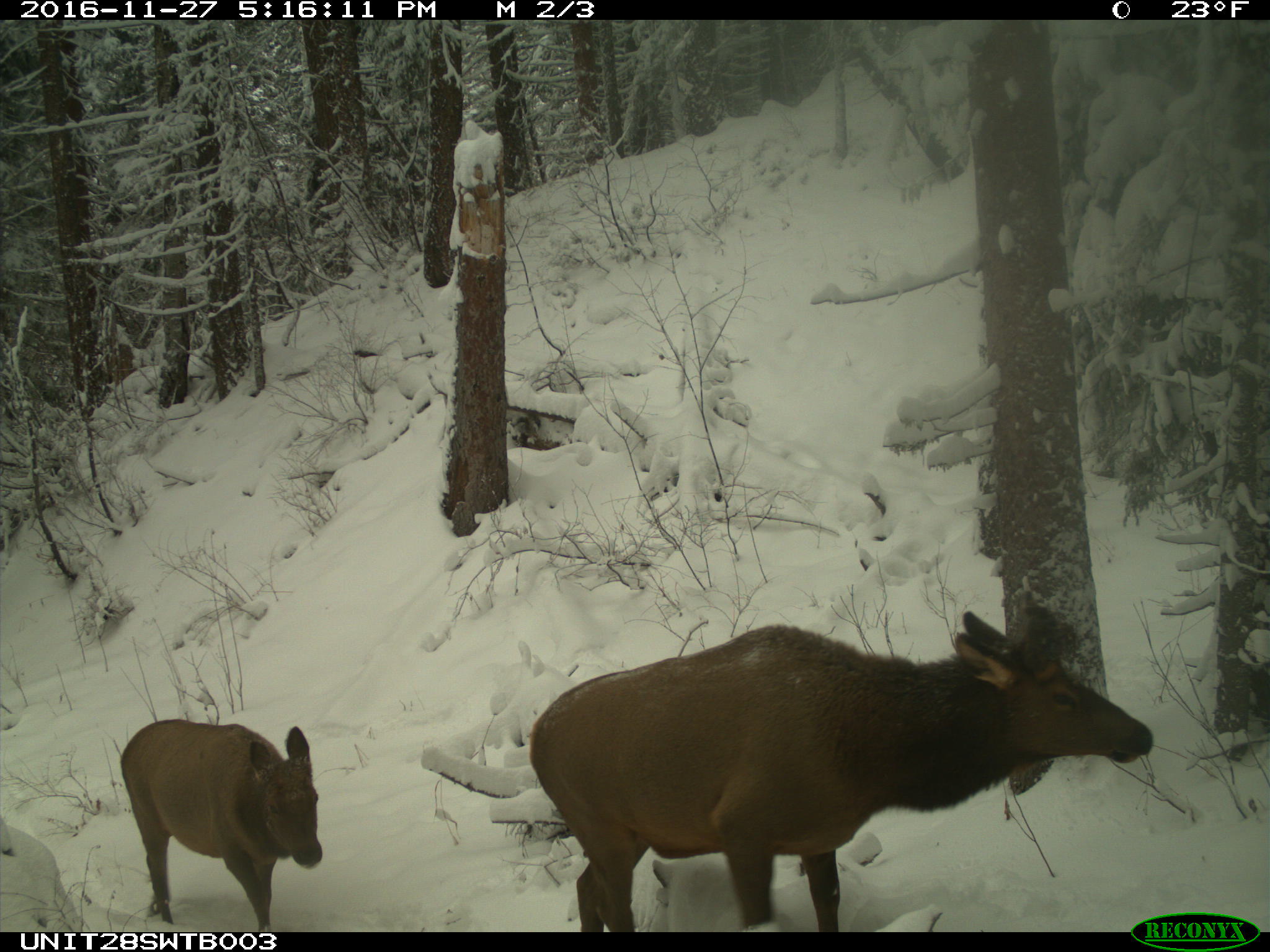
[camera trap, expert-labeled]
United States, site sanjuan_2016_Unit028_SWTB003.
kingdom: Animalia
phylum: Chordata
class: Mammalia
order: Artiodactyla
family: Cervidae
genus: Cervus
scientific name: Cervus elaphus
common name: red deer